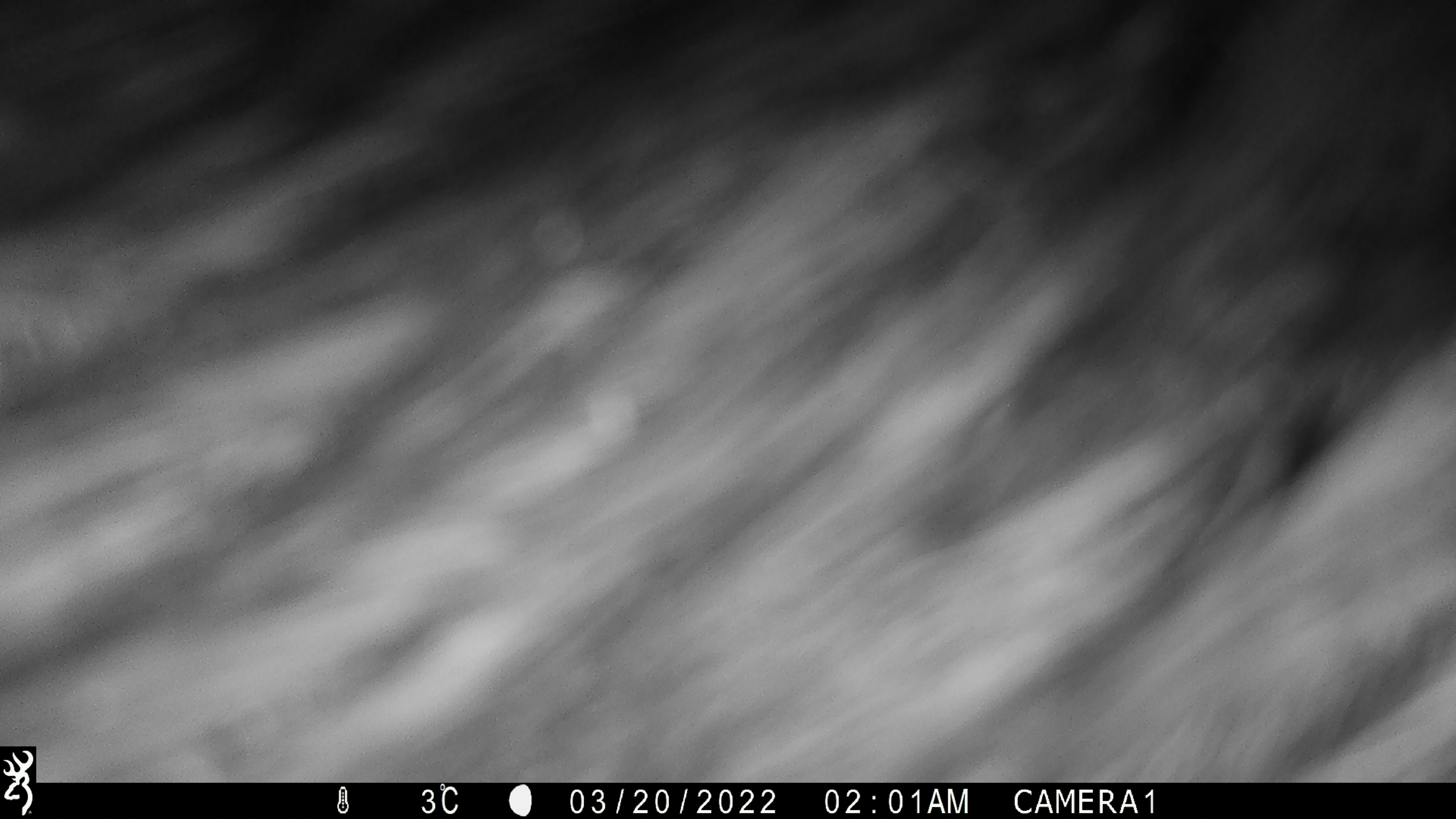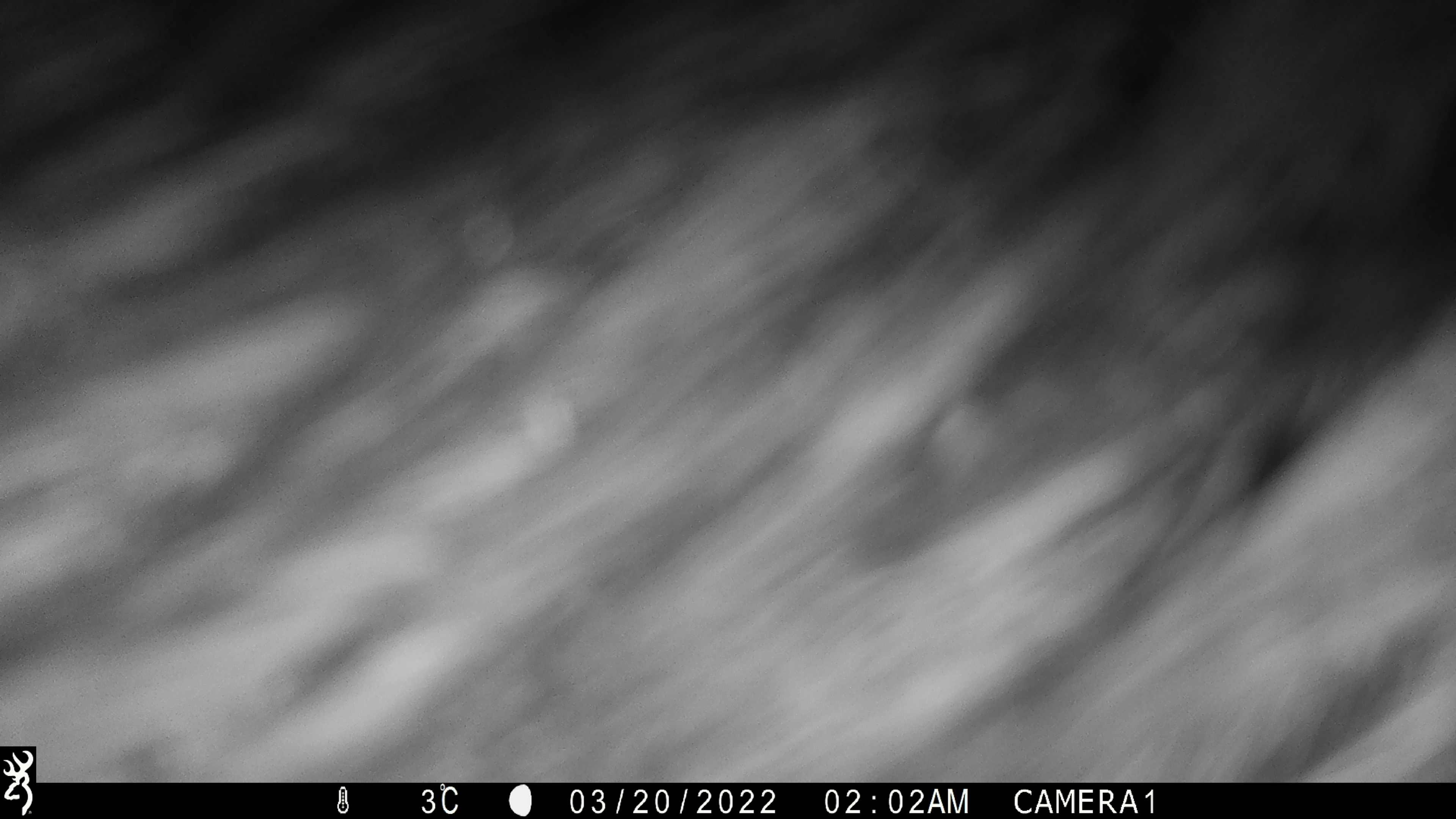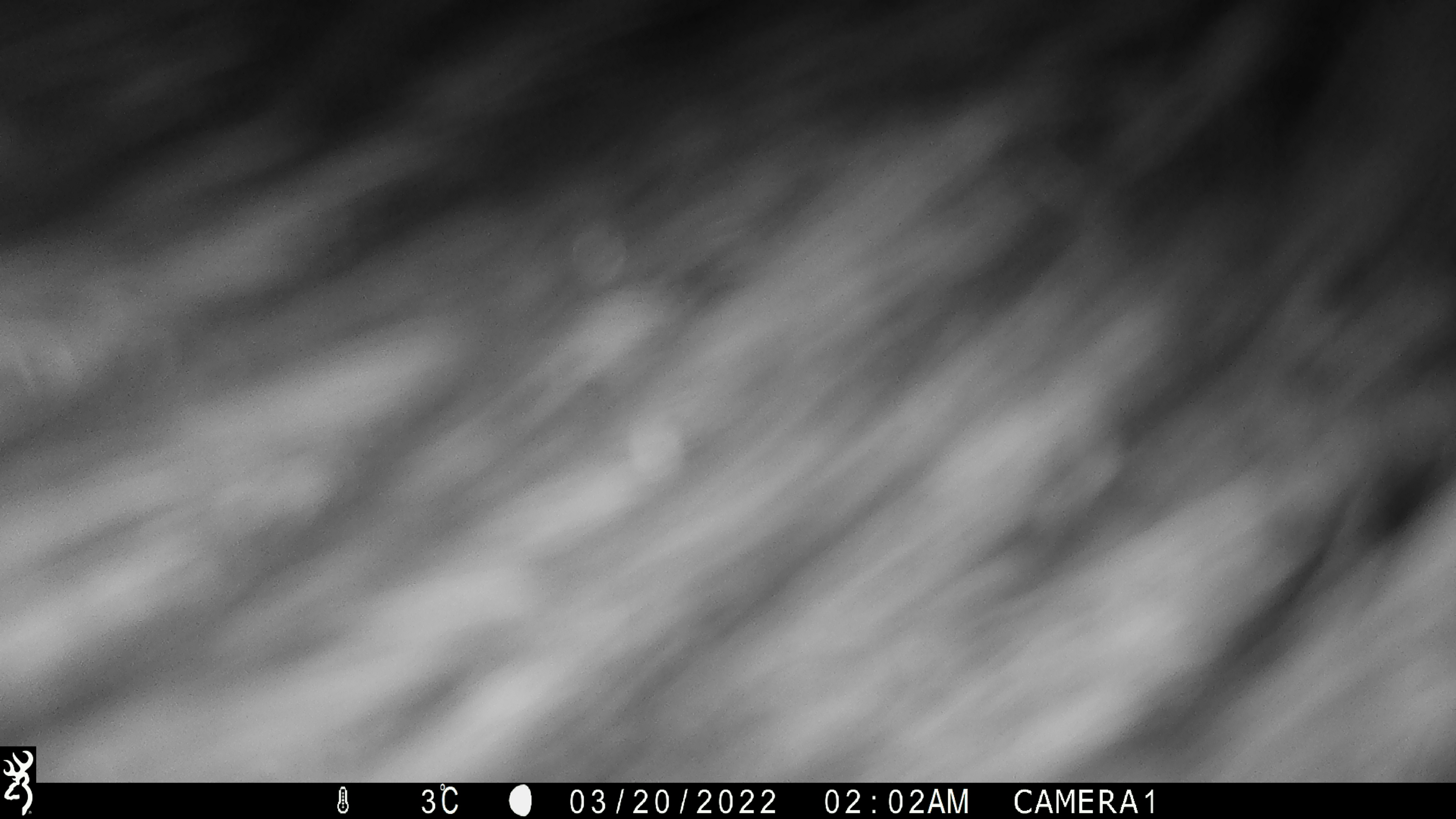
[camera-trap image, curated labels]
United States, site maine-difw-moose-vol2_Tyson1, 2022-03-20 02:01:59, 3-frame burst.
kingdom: Animalia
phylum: Chordata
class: Mammalia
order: Artiodactyla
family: Cervidae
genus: Alces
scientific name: Alces alces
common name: moose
Moose (Alces alces).